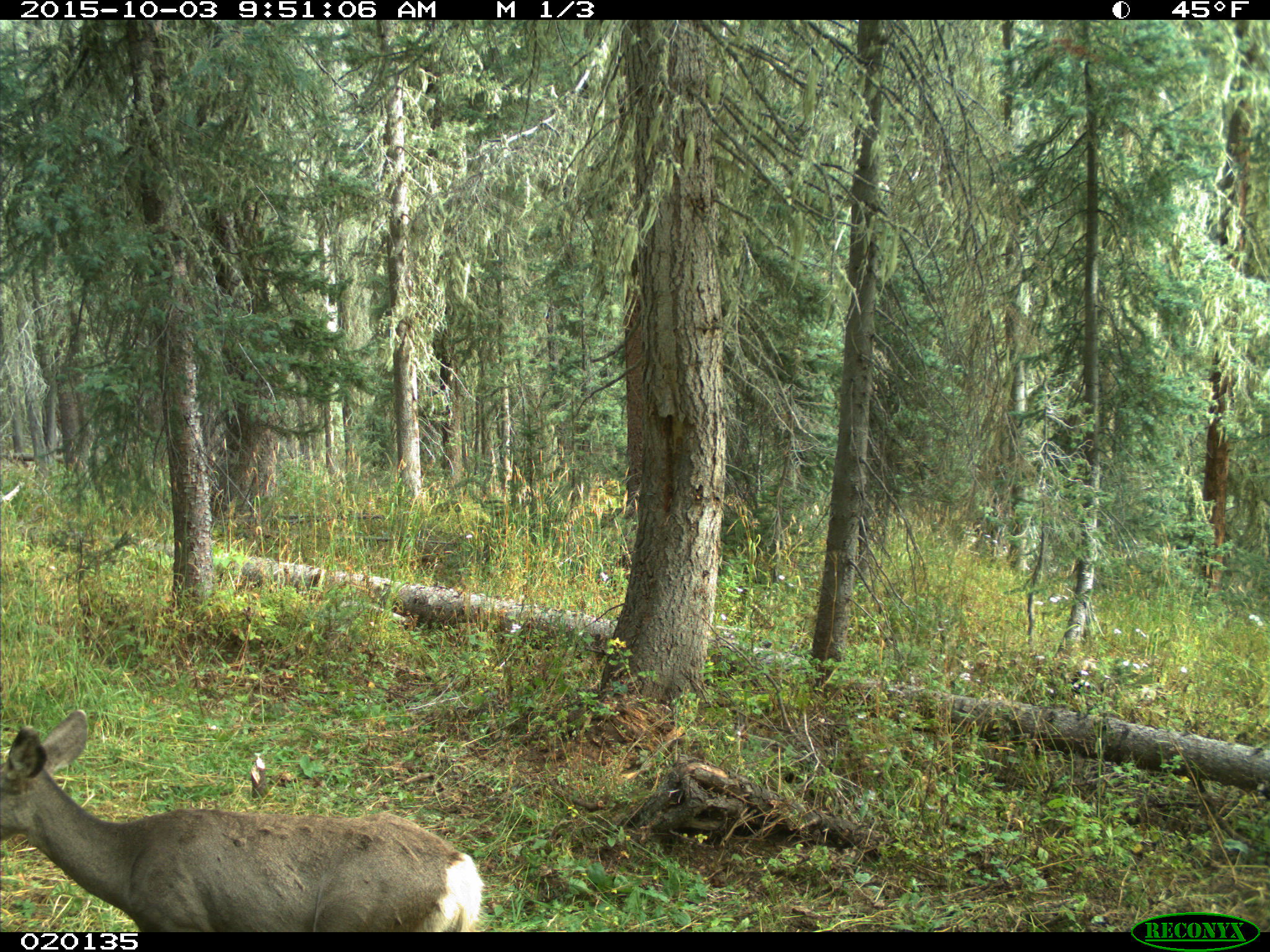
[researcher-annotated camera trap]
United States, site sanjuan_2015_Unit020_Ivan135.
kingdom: Animalia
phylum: Chordata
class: Mammalia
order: Artiodactyla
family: Cervidae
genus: Odocoileus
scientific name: Odocoileus hemionus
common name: mule deer